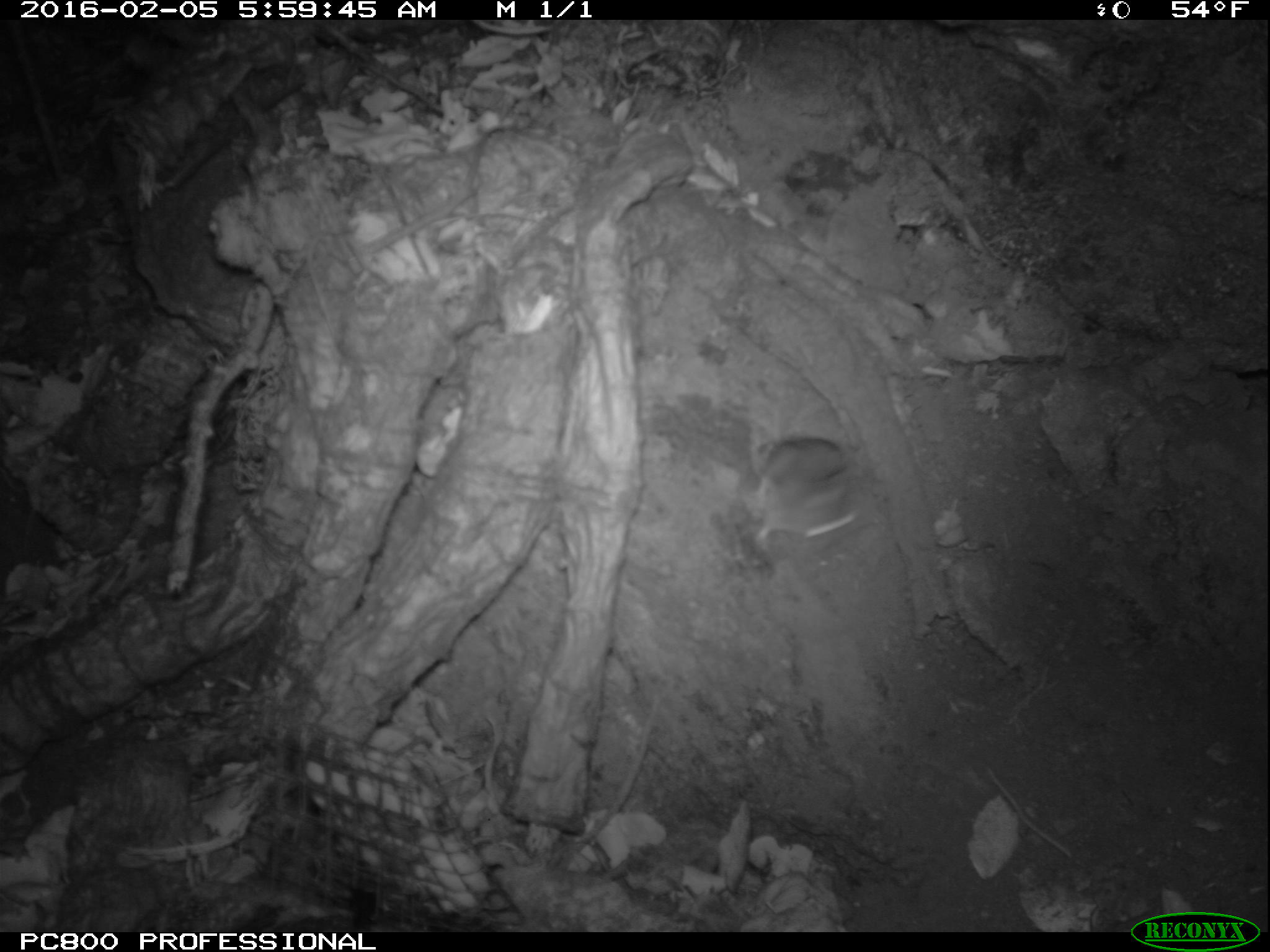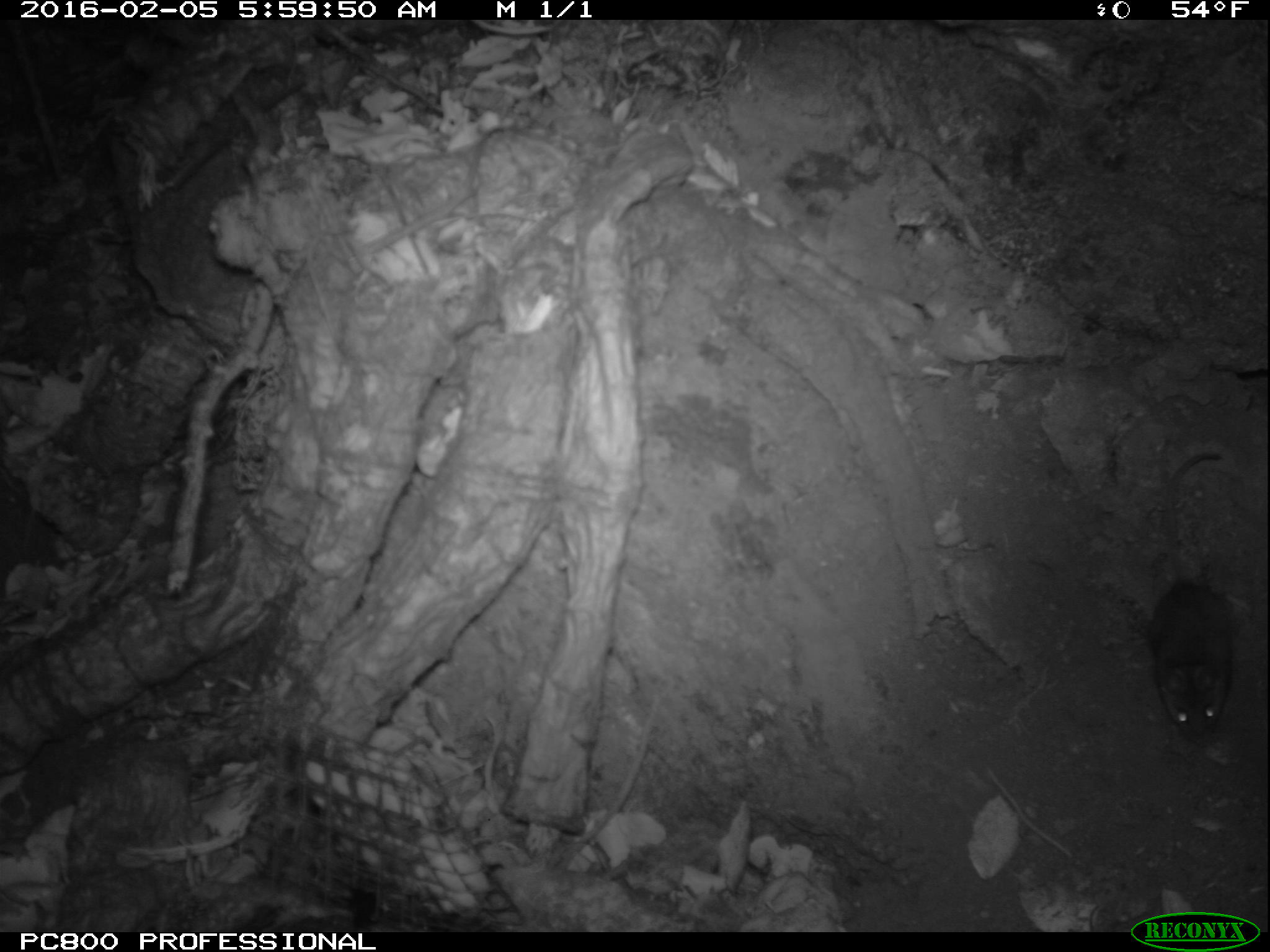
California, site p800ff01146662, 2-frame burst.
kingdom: Animalia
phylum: Chordata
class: Mammalia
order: Rodentia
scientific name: Rodentia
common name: rodent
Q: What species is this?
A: Rodent (Rodentia).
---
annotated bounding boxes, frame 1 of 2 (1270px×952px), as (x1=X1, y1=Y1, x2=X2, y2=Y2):
rodent: (x1=742, y1=434, x2=863, y2=563)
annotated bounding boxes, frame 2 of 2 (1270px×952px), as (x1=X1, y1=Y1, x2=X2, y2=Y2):
rodent: (x1=1148, y1=451, x2=1235, y2=746)